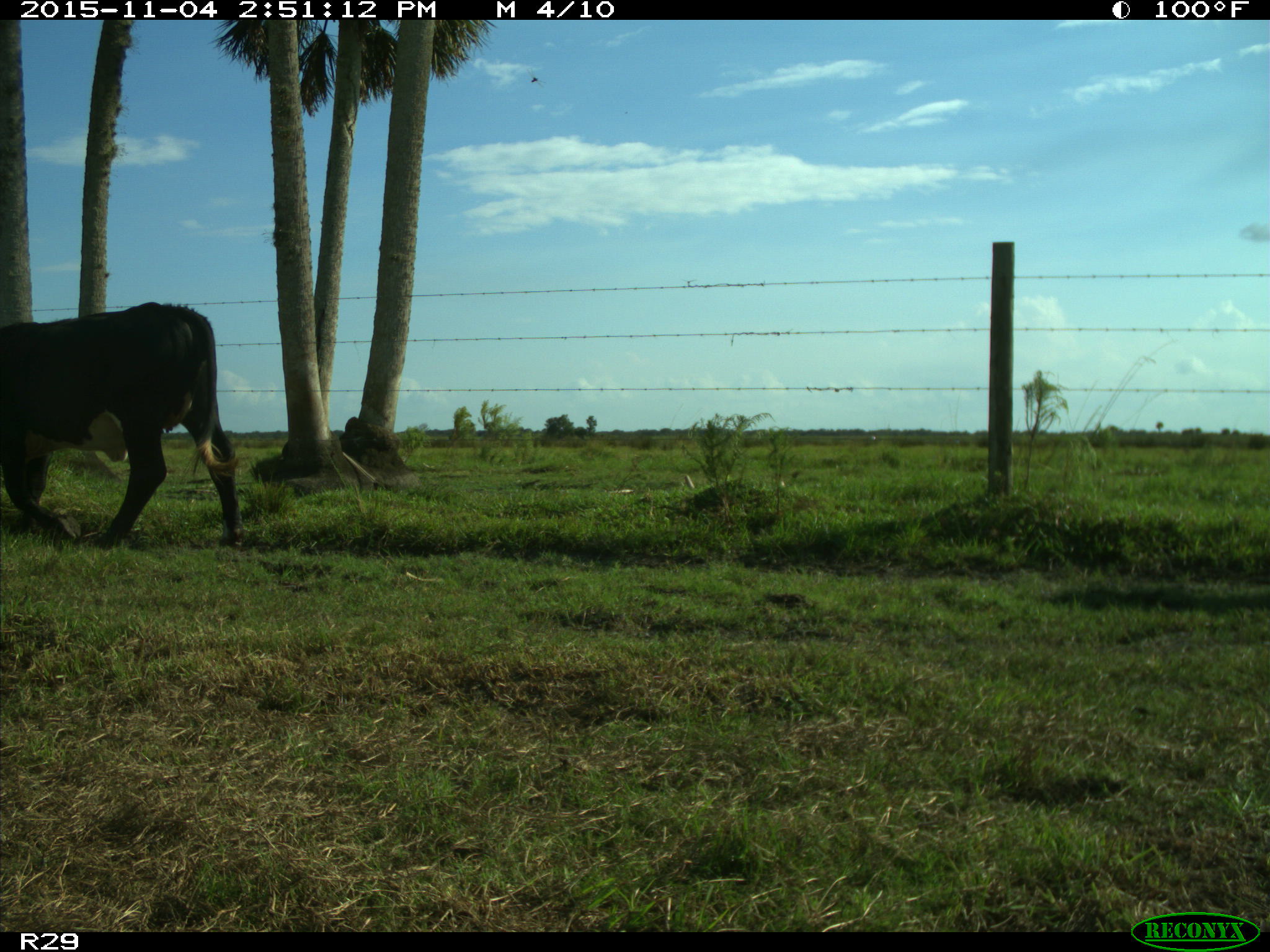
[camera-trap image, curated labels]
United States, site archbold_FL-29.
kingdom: Animalia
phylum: Chordata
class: Mammalia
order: Artiodactyla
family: Bovidae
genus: Bos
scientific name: Bos taurus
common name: domestic cow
Bos taurus (domestic cow).